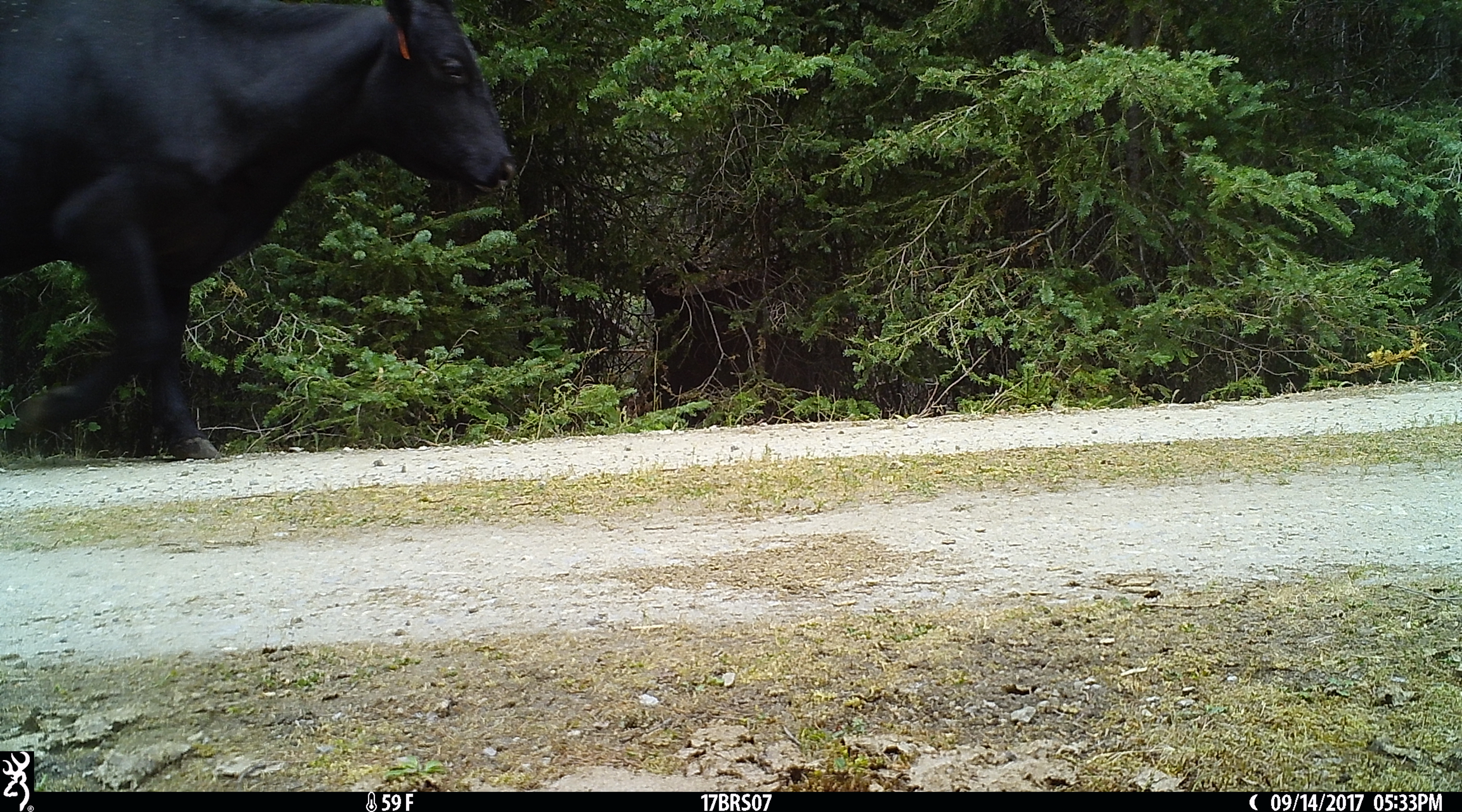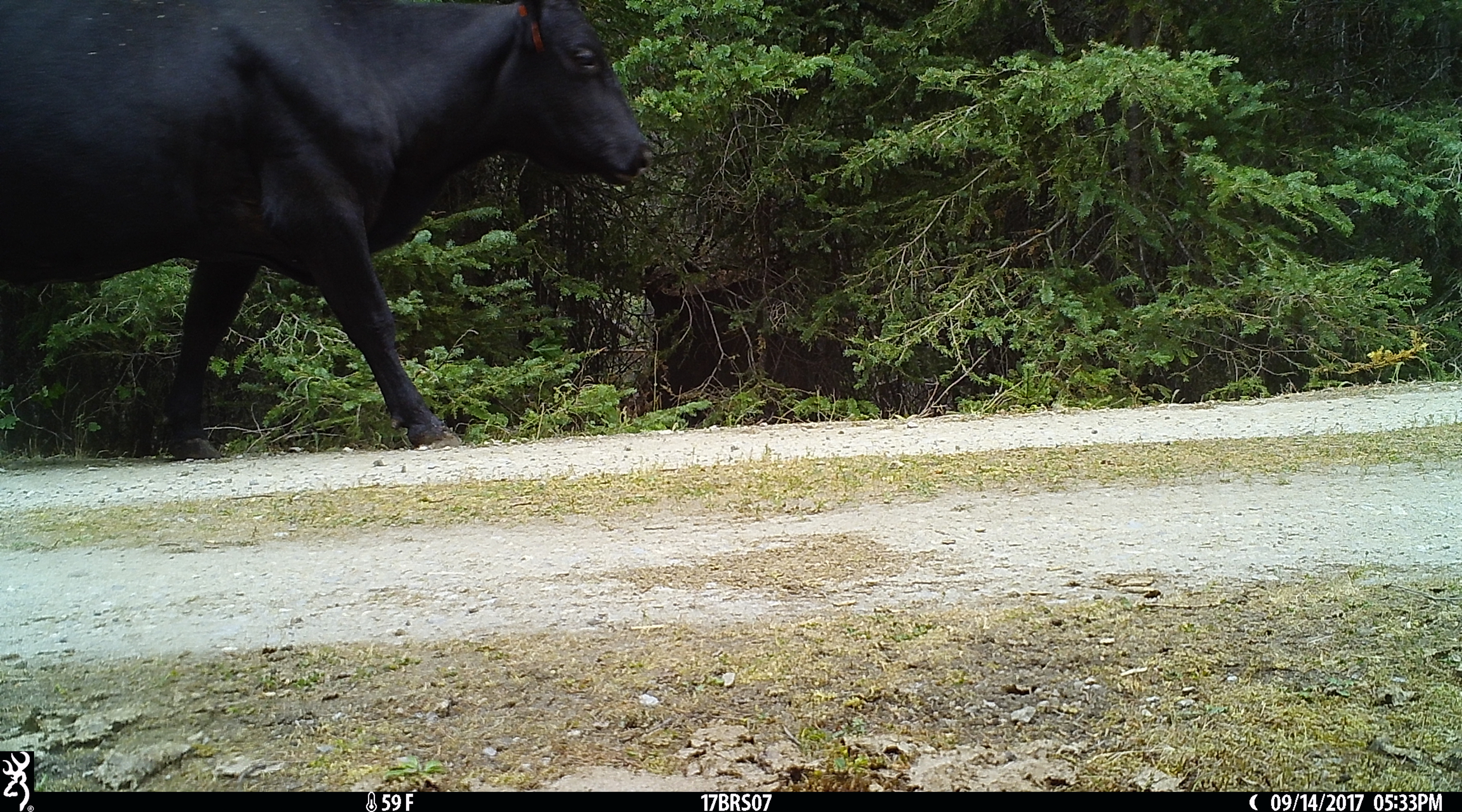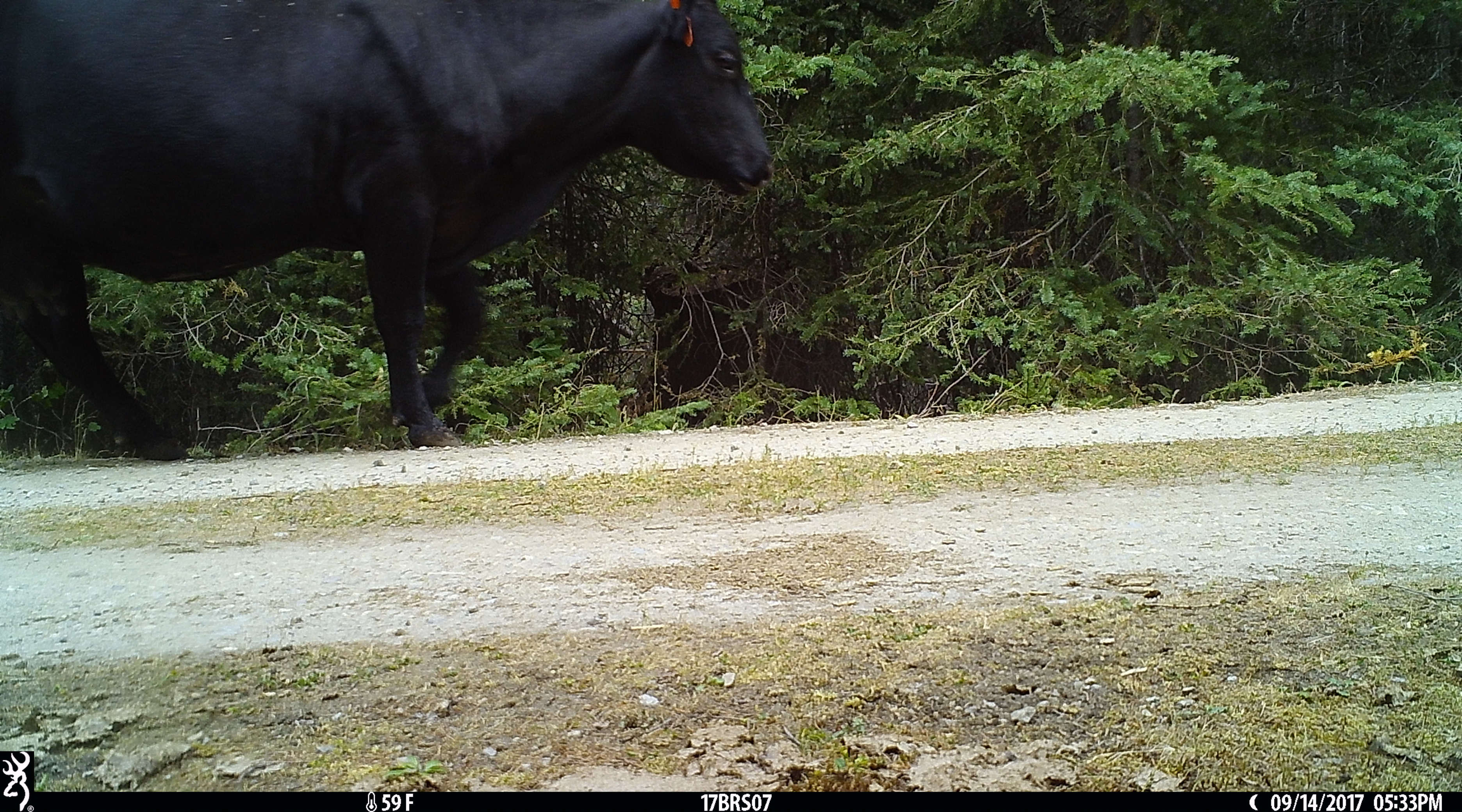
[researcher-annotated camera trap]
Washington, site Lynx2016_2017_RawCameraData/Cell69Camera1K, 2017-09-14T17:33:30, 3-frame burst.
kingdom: Animalia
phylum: Chordata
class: Mammalia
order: Artiodactyla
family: Bovidae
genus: Bos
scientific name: Bos taurus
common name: domestic cattle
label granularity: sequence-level